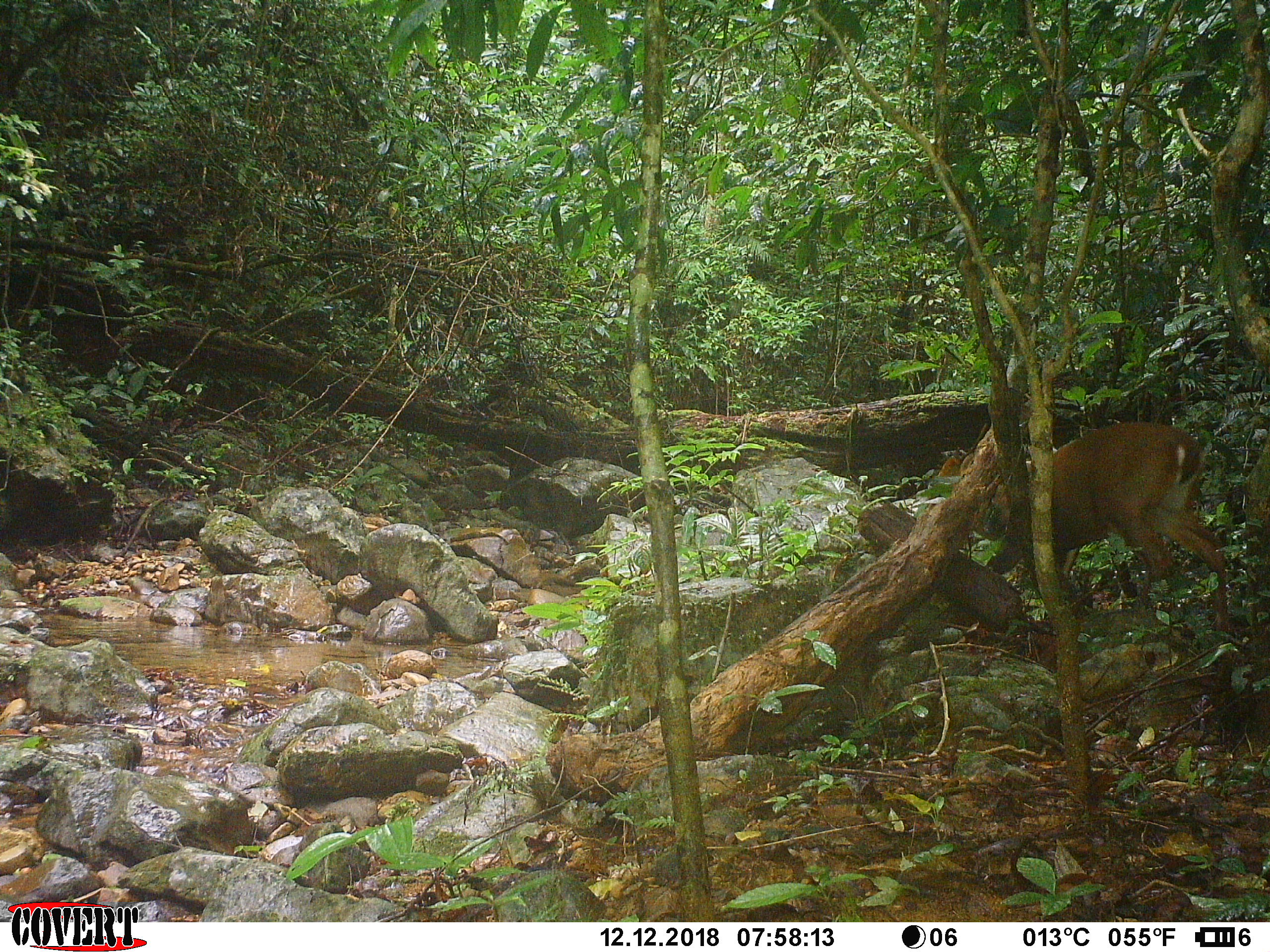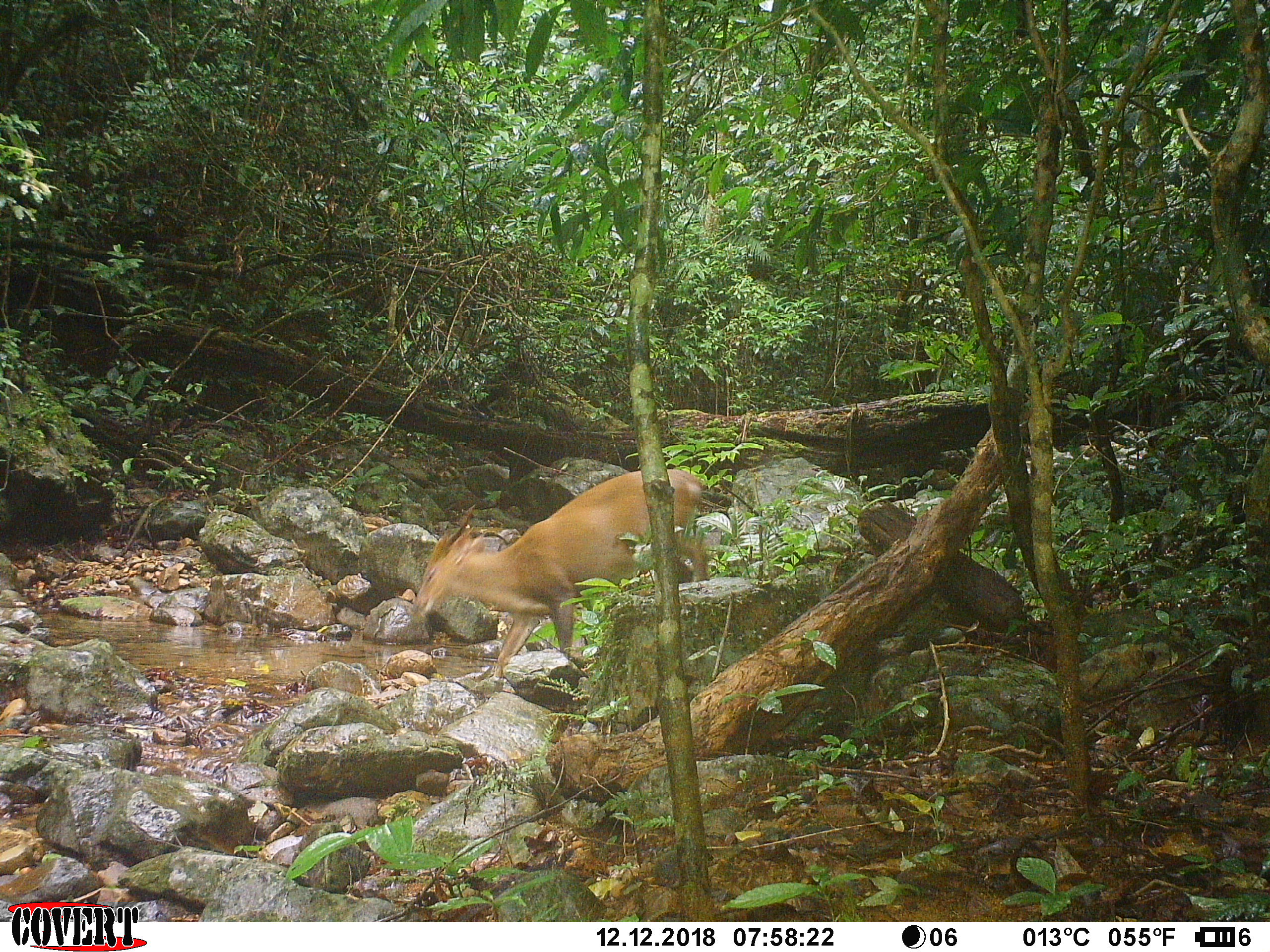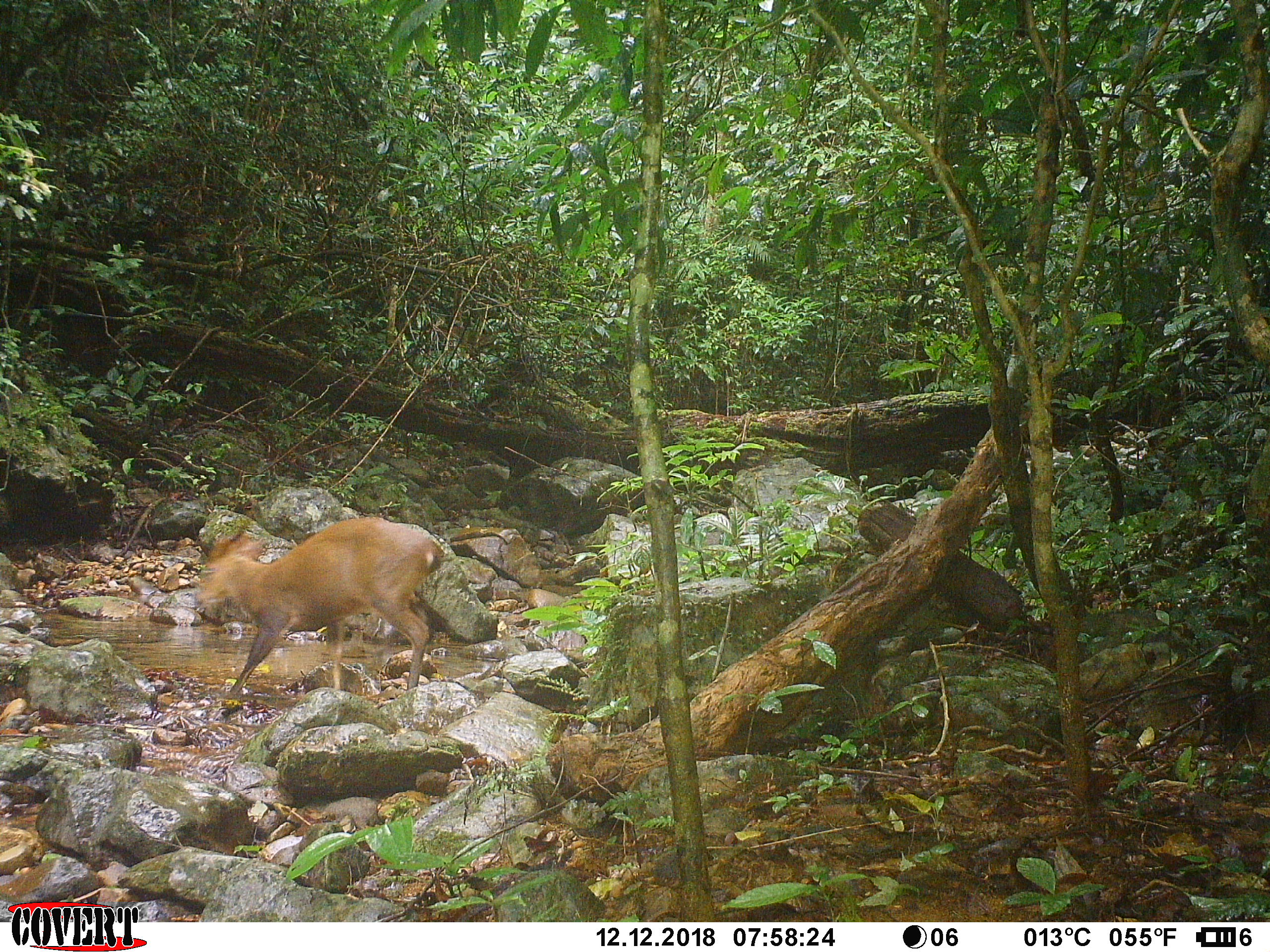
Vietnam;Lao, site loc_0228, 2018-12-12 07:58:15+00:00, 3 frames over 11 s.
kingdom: Animalia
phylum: Chordata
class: Mammalia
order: Artiodactyla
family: Cervidae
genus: Muntiacus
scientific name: Muntiacus vuquangensis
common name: large-antlered muntjac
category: large antlered muntjac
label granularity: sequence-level